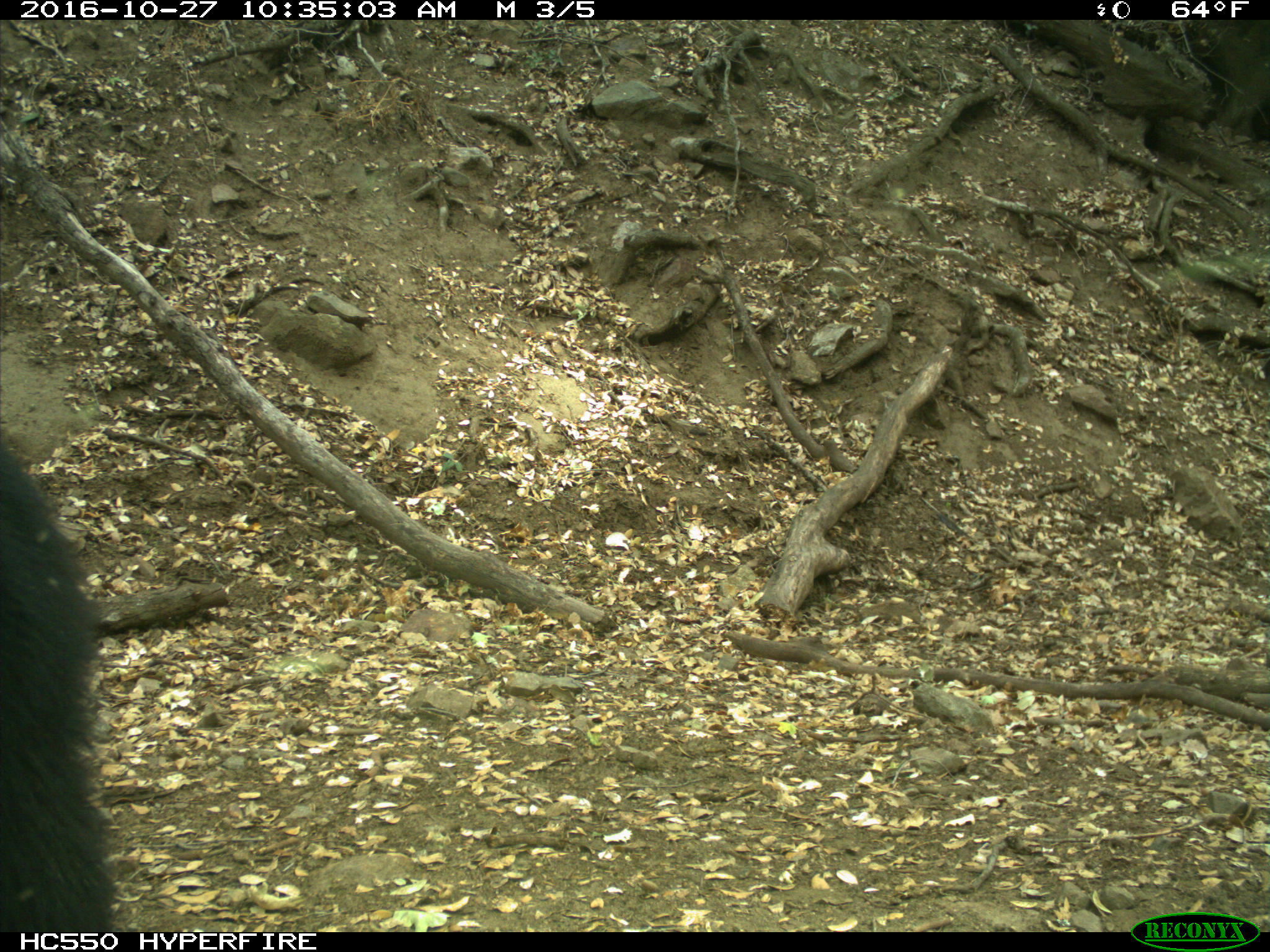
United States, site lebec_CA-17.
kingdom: Animalia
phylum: Chordata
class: Mammalia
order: Carnivora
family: Ursidae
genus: Ursus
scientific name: Ursus americanus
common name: american black bear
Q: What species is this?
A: Ursus americanus (american black bear).